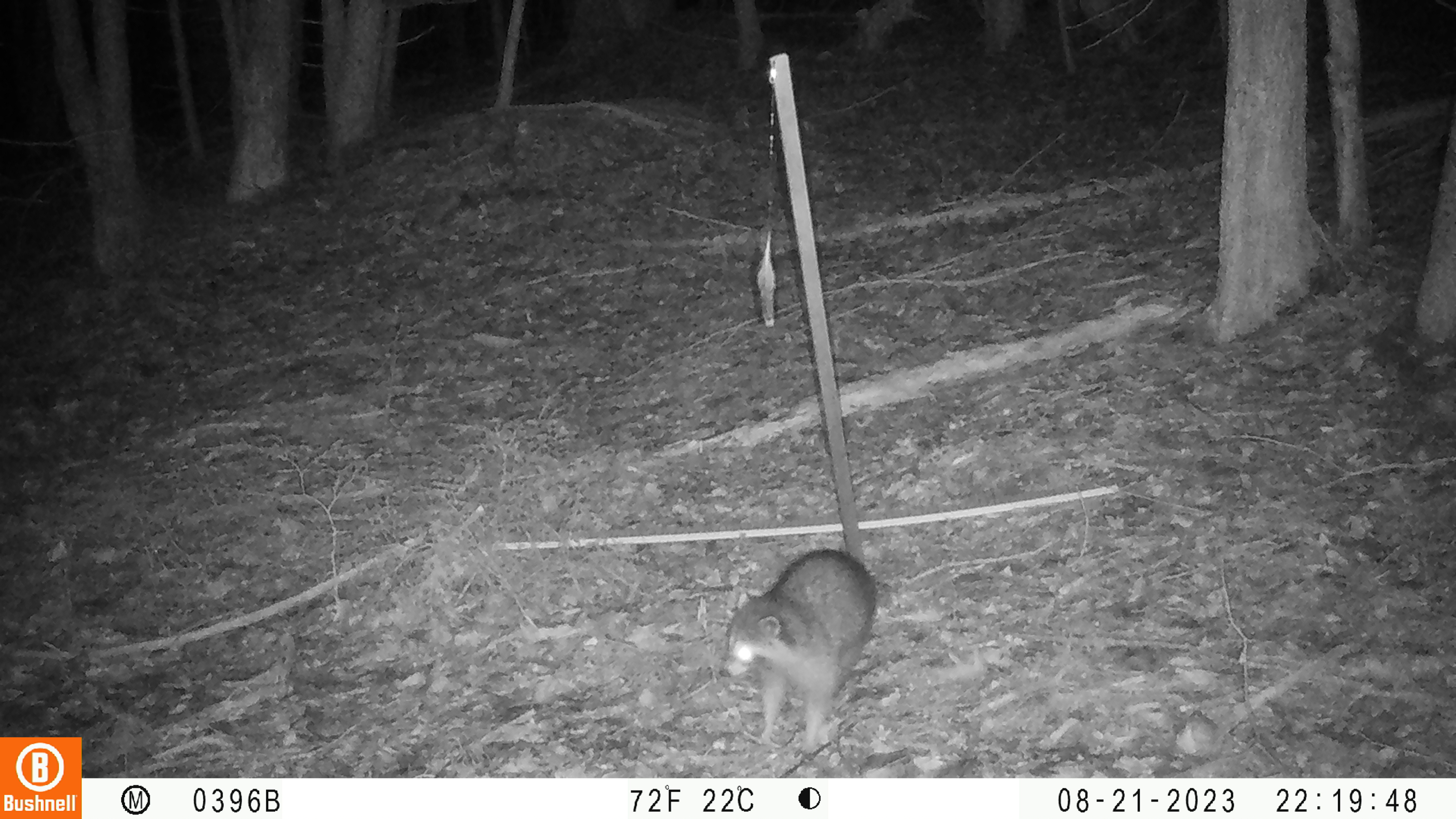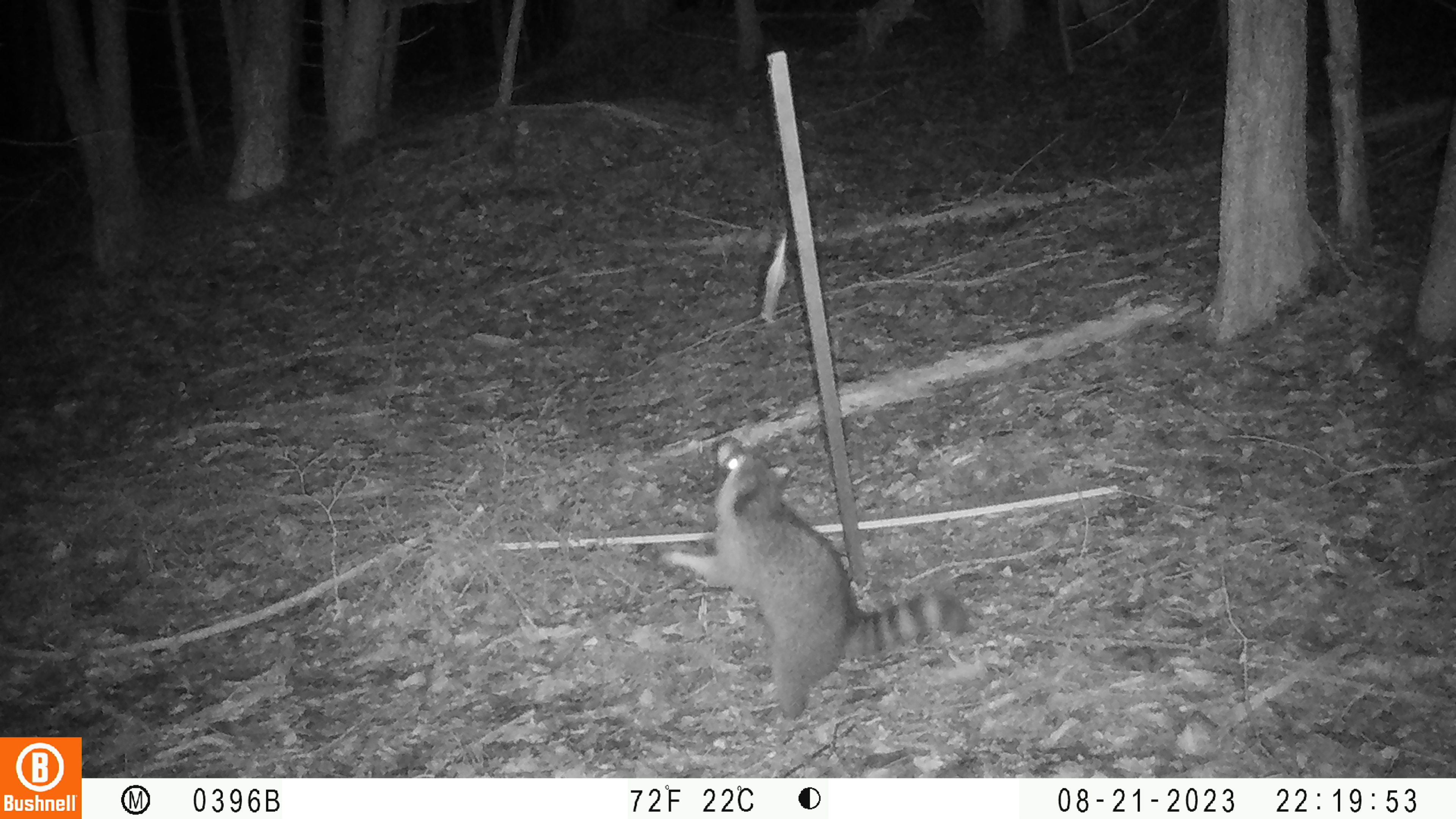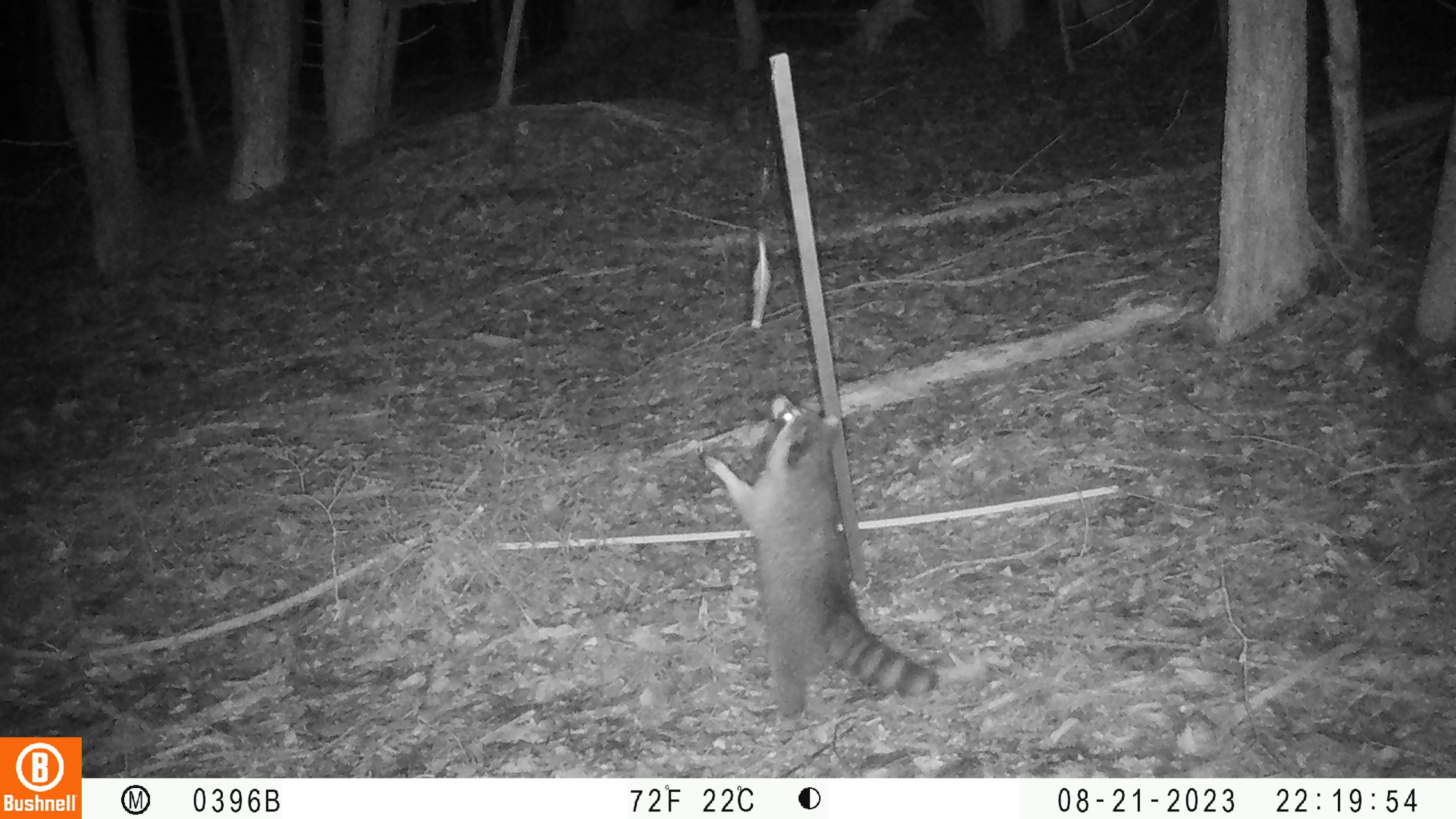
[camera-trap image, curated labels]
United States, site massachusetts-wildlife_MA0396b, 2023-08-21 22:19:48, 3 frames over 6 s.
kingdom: Animalia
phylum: Chordata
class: Mammalia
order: Carnivora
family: Procyonidae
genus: Procyon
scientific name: Procyon lotor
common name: raccoon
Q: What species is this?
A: Raccoon (Procyon lotor).